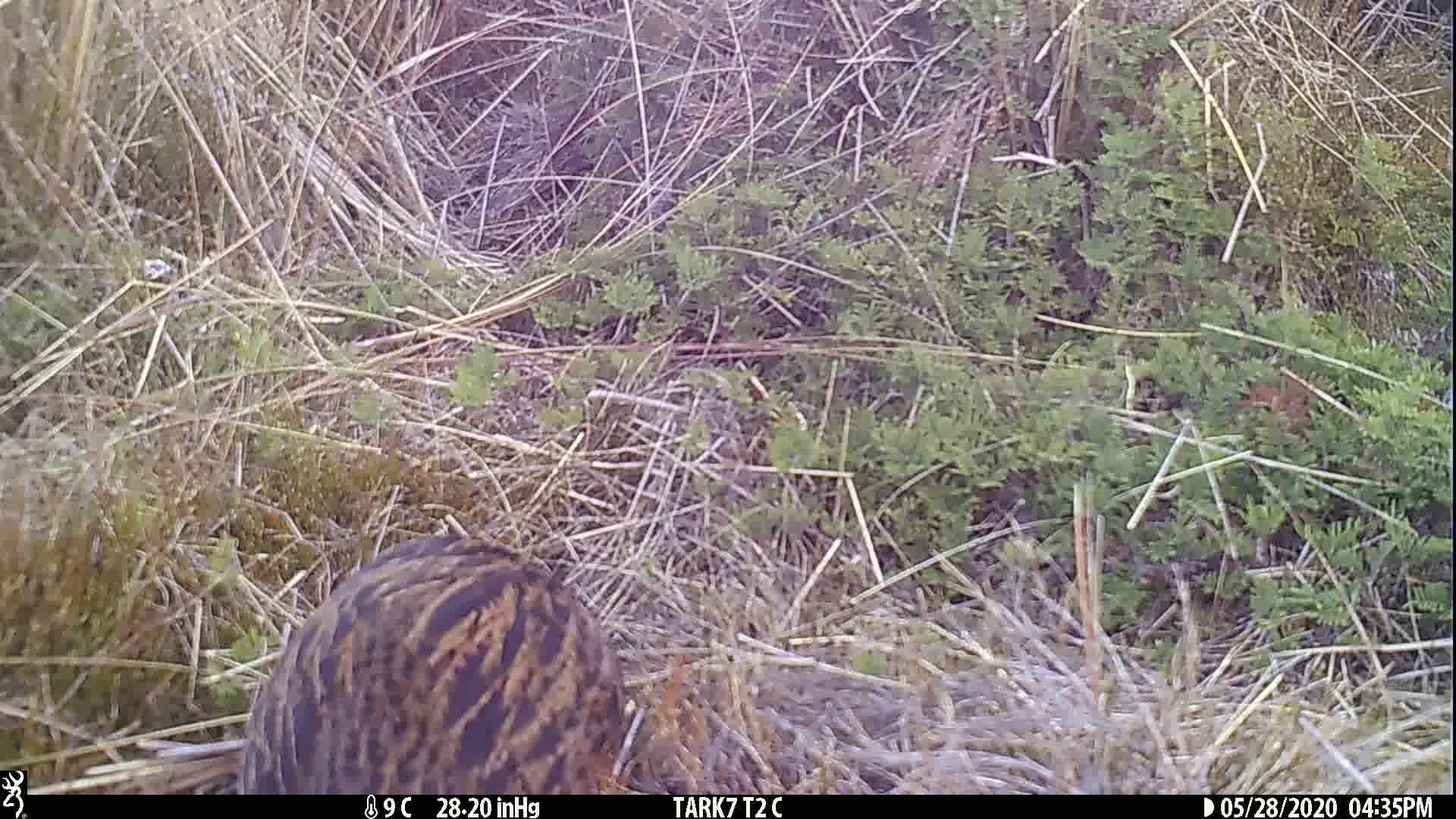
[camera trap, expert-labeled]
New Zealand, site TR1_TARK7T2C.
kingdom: Animalia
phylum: Chordata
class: Aves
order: Gruiformes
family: Rallidae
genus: Gallirallus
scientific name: Gallirallus australis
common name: weka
Weka (Gallirallus australis).